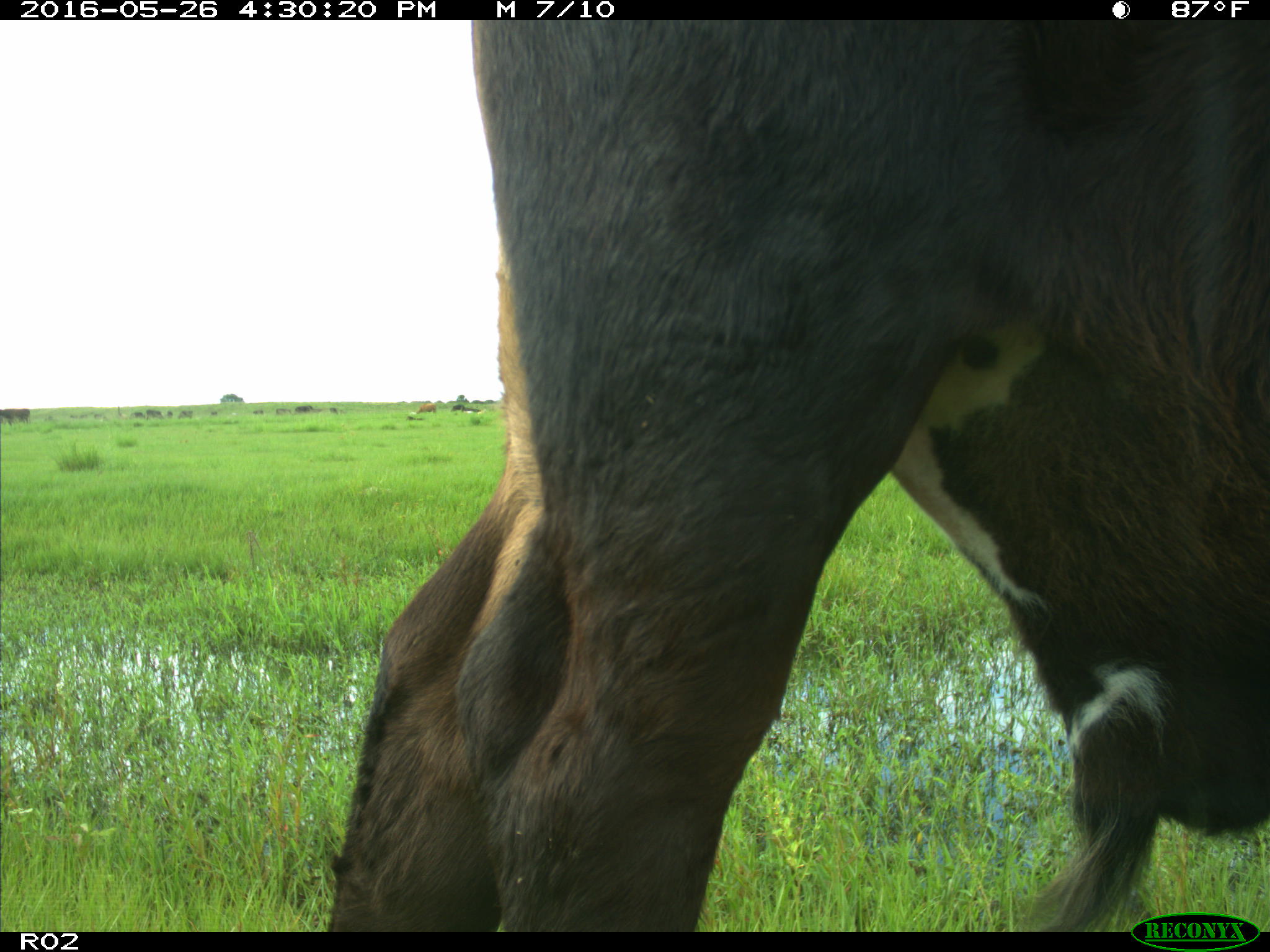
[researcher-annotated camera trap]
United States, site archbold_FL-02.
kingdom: Animalia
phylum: Chordata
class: Mammalia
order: Artiodactyla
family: Bovidae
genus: Bos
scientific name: Bos taurus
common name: domestic cow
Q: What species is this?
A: Bos taurus (domestic cow).